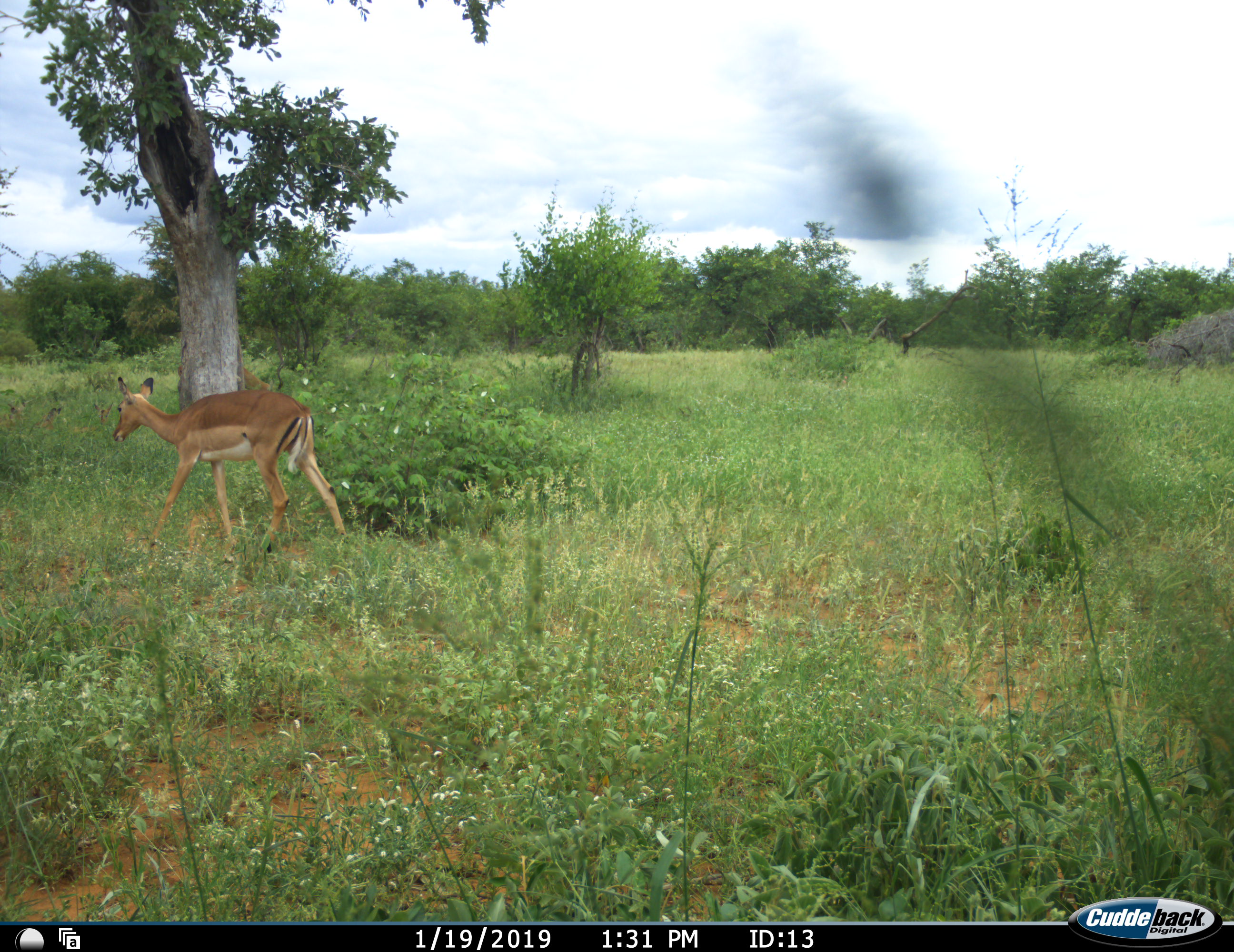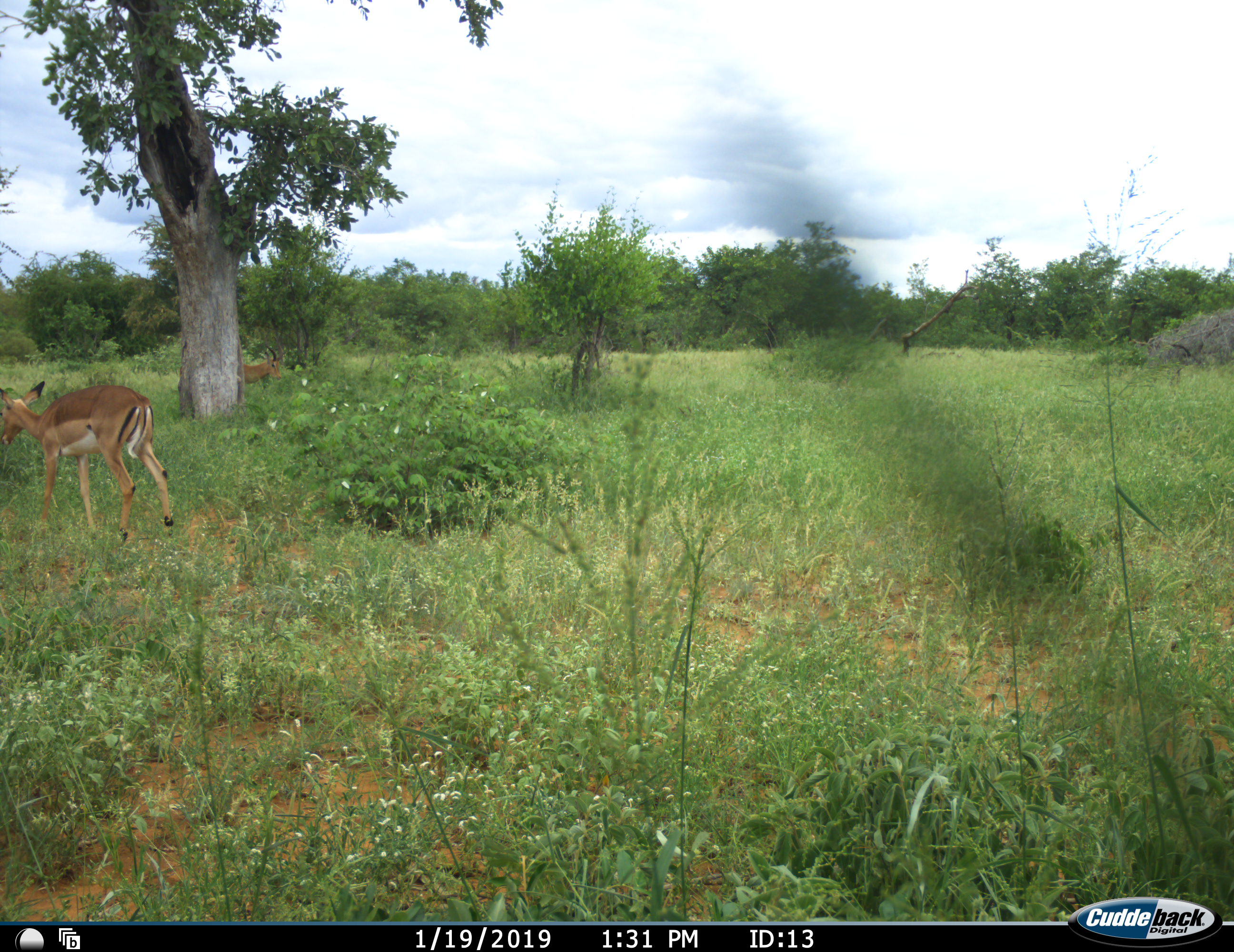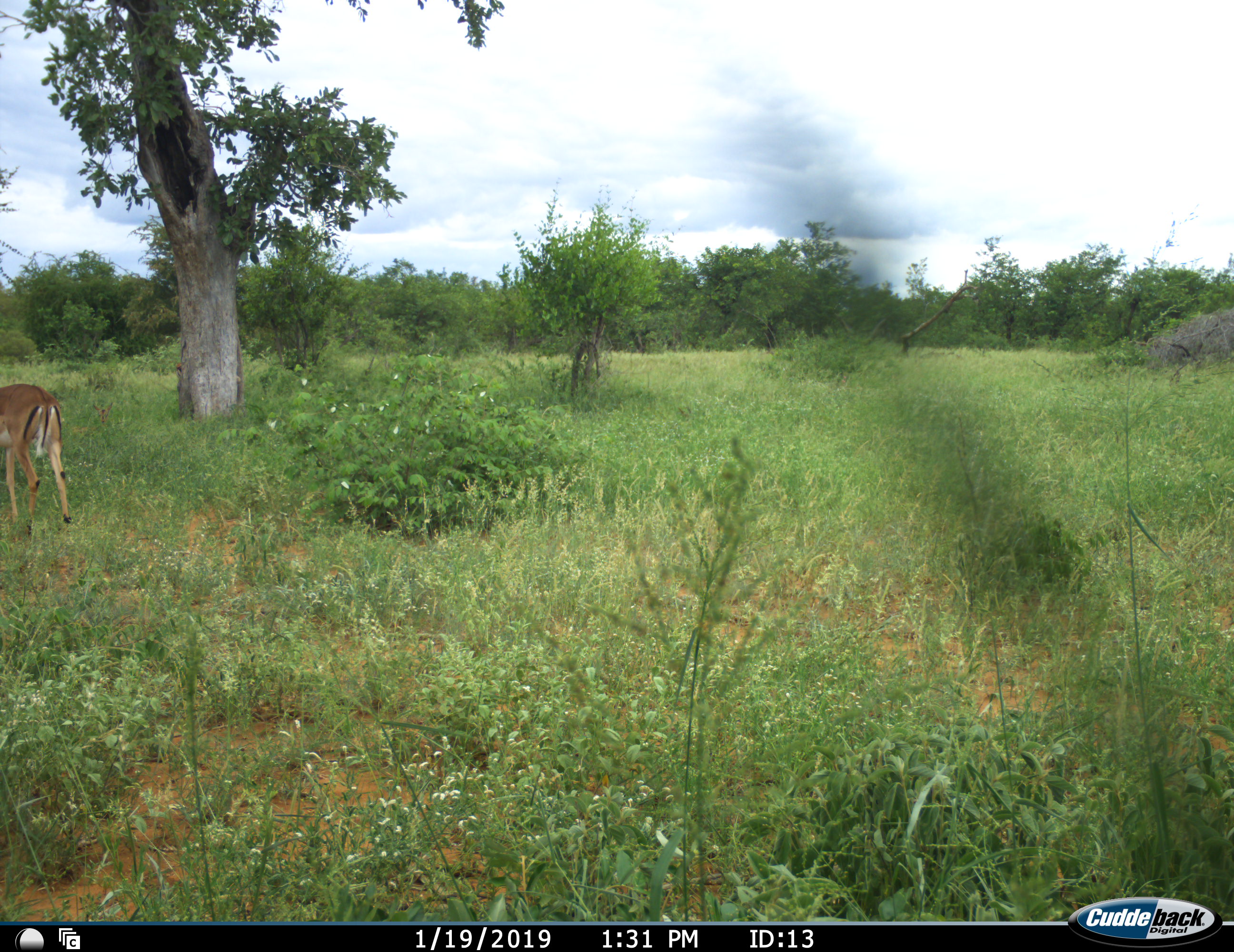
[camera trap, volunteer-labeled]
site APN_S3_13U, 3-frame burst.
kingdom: Animalia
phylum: Chordata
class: Mammalia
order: Artiodactyla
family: Bovidae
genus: Aepyceros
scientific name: Aepyceros melampus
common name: impala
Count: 2.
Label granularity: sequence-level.